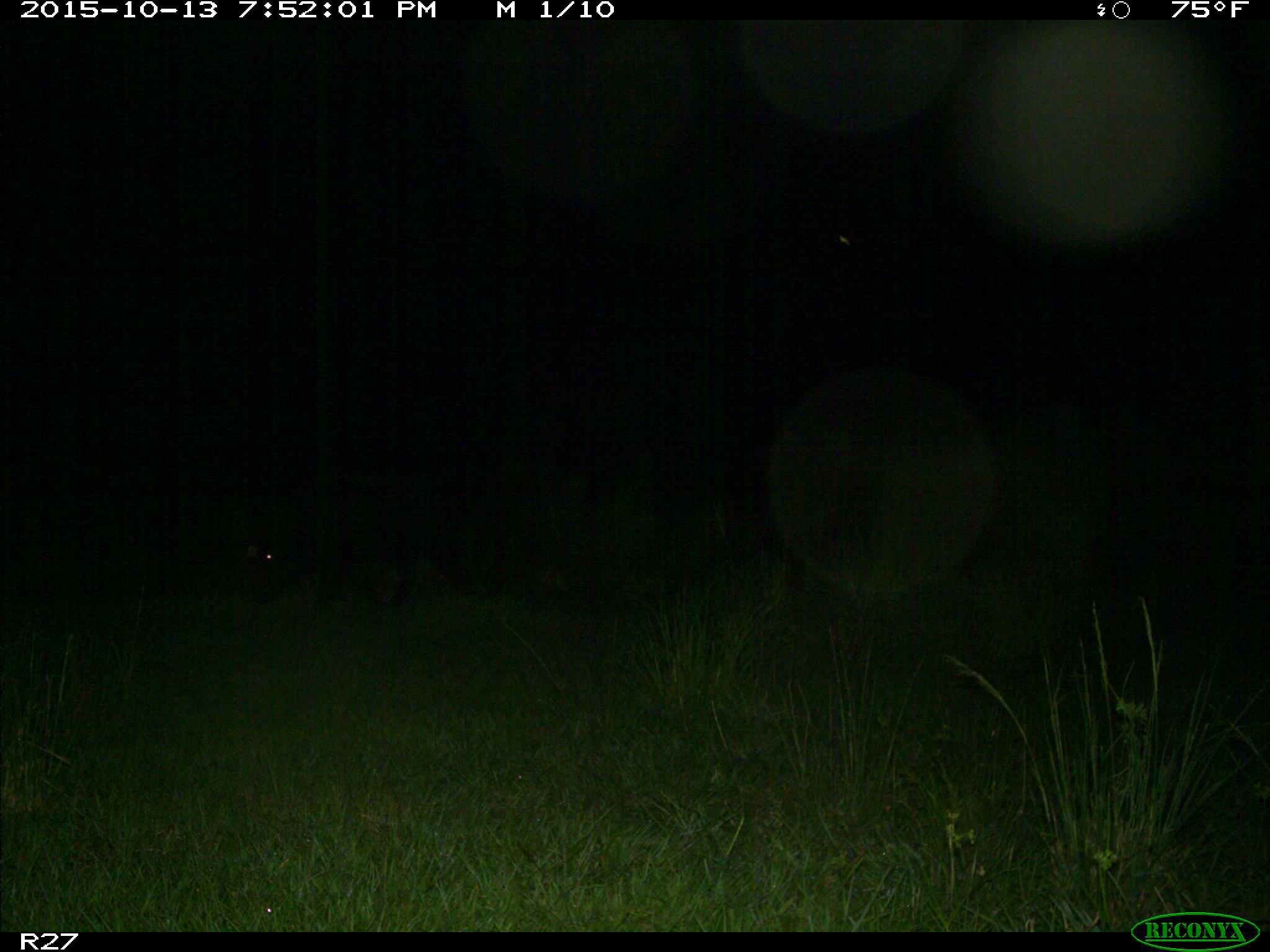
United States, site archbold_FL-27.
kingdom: Animalia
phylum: Chordata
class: Mammalia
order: Artiodactyla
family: Suidae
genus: Sus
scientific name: Sus scrofa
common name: wild boar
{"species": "Sus scrofa (wild boar)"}